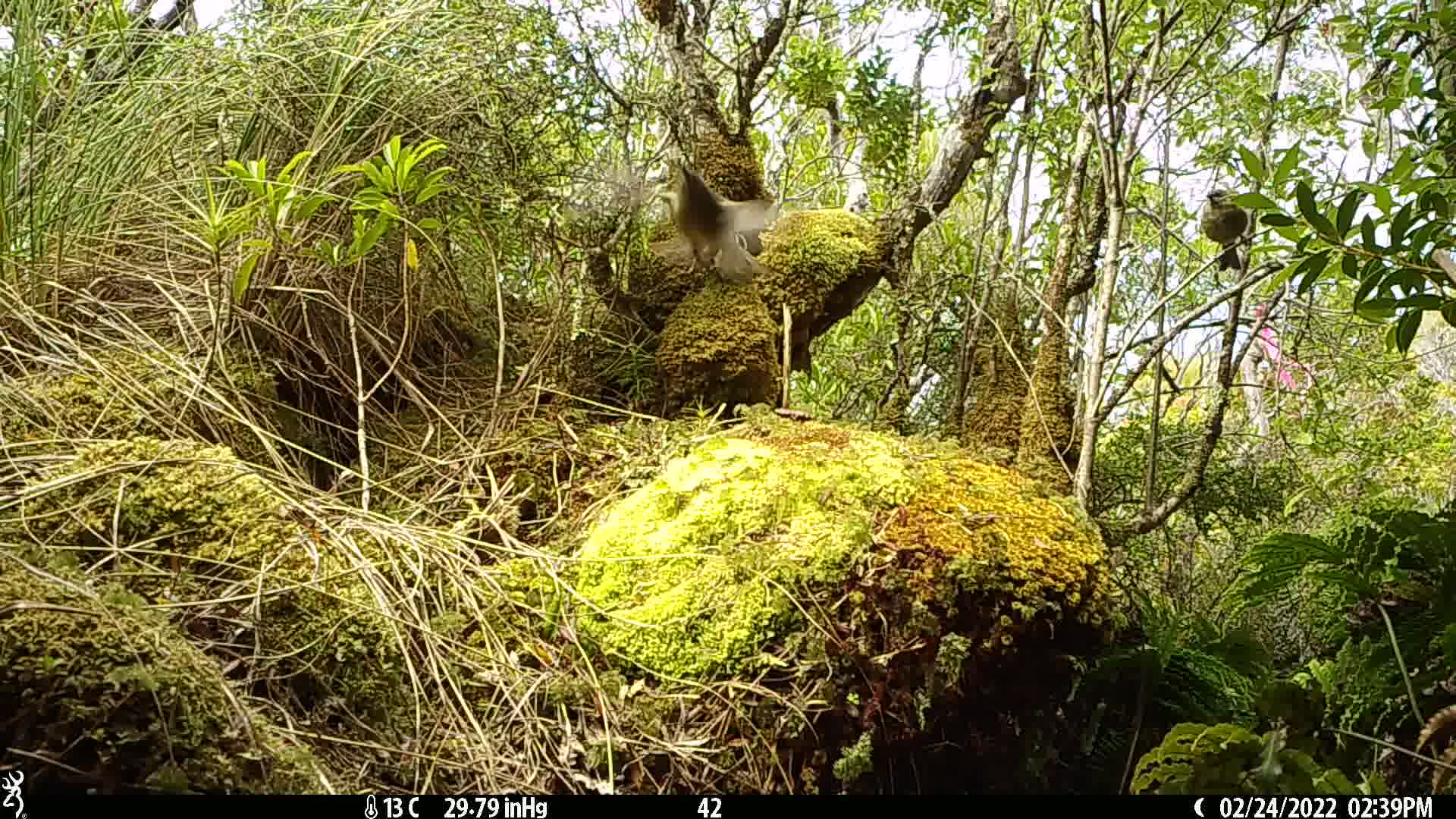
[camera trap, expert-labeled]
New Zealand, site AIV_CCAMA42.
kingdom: Animalia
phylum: Chordata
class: Aves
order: Passeriformes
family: Meliphagidae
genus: Anthornis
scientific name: Anthornis melanura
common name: new zealand bellbird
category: bellbird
Bellbird (new zealand bellbird) (Anthornis melanura).